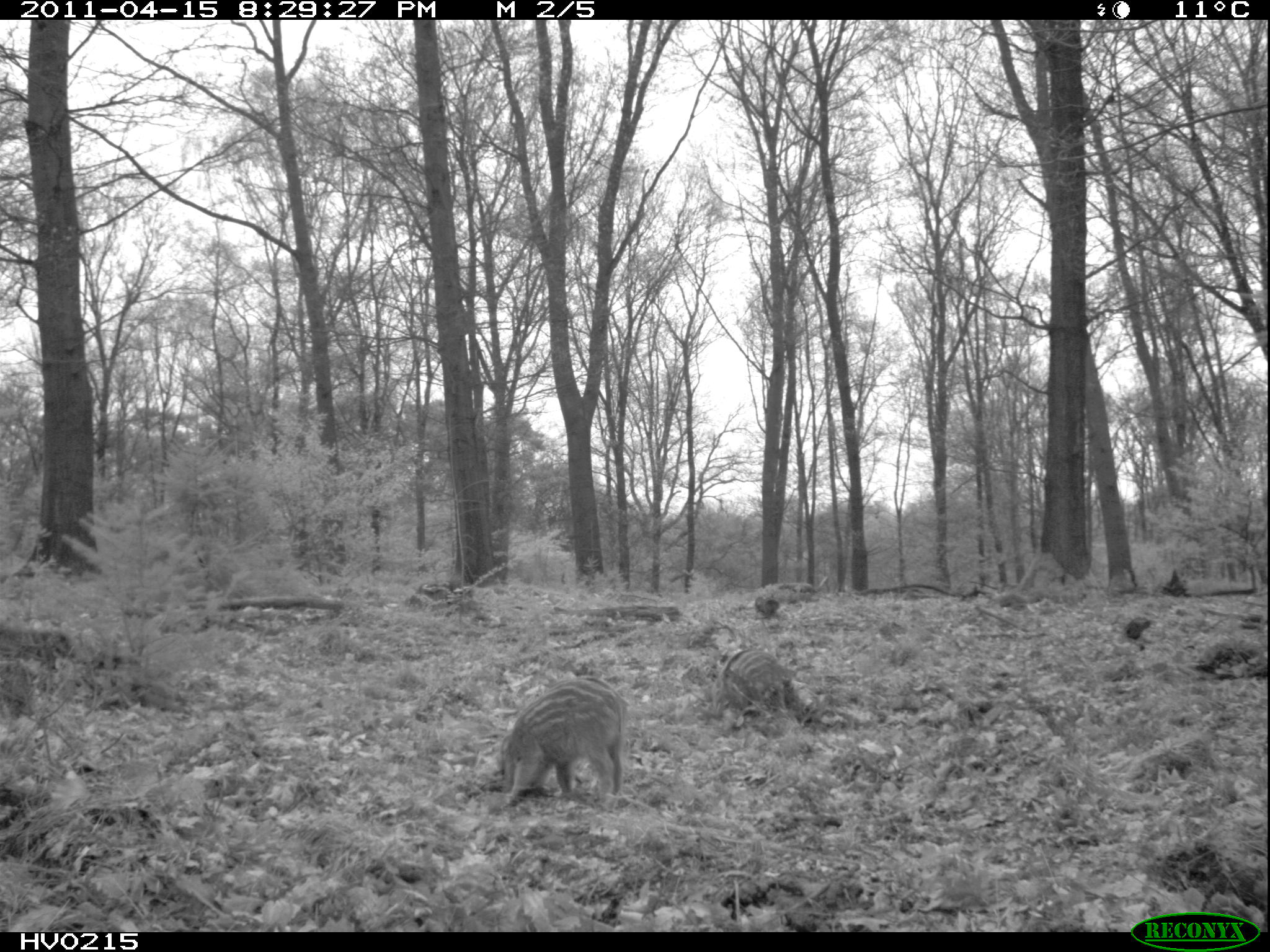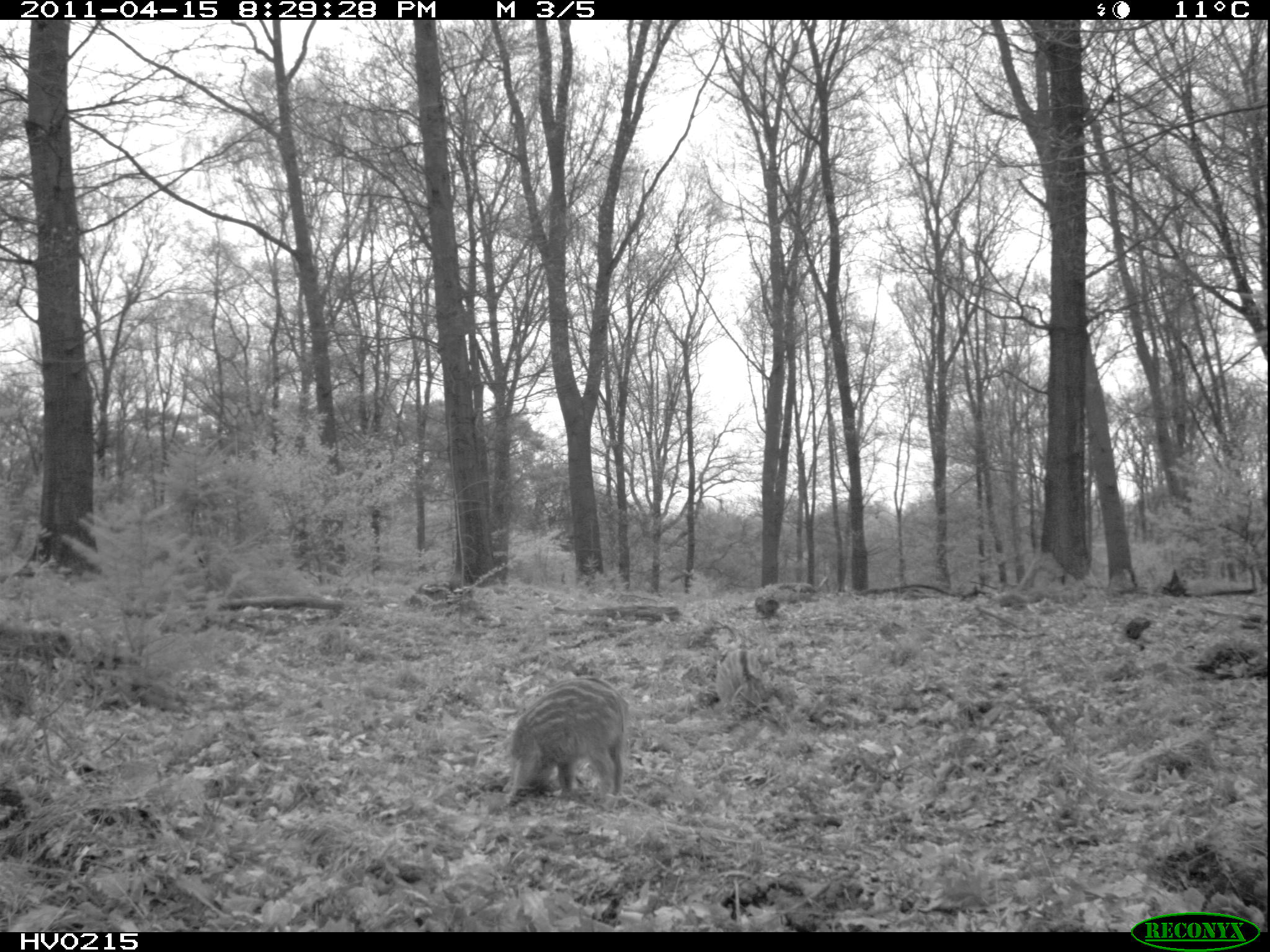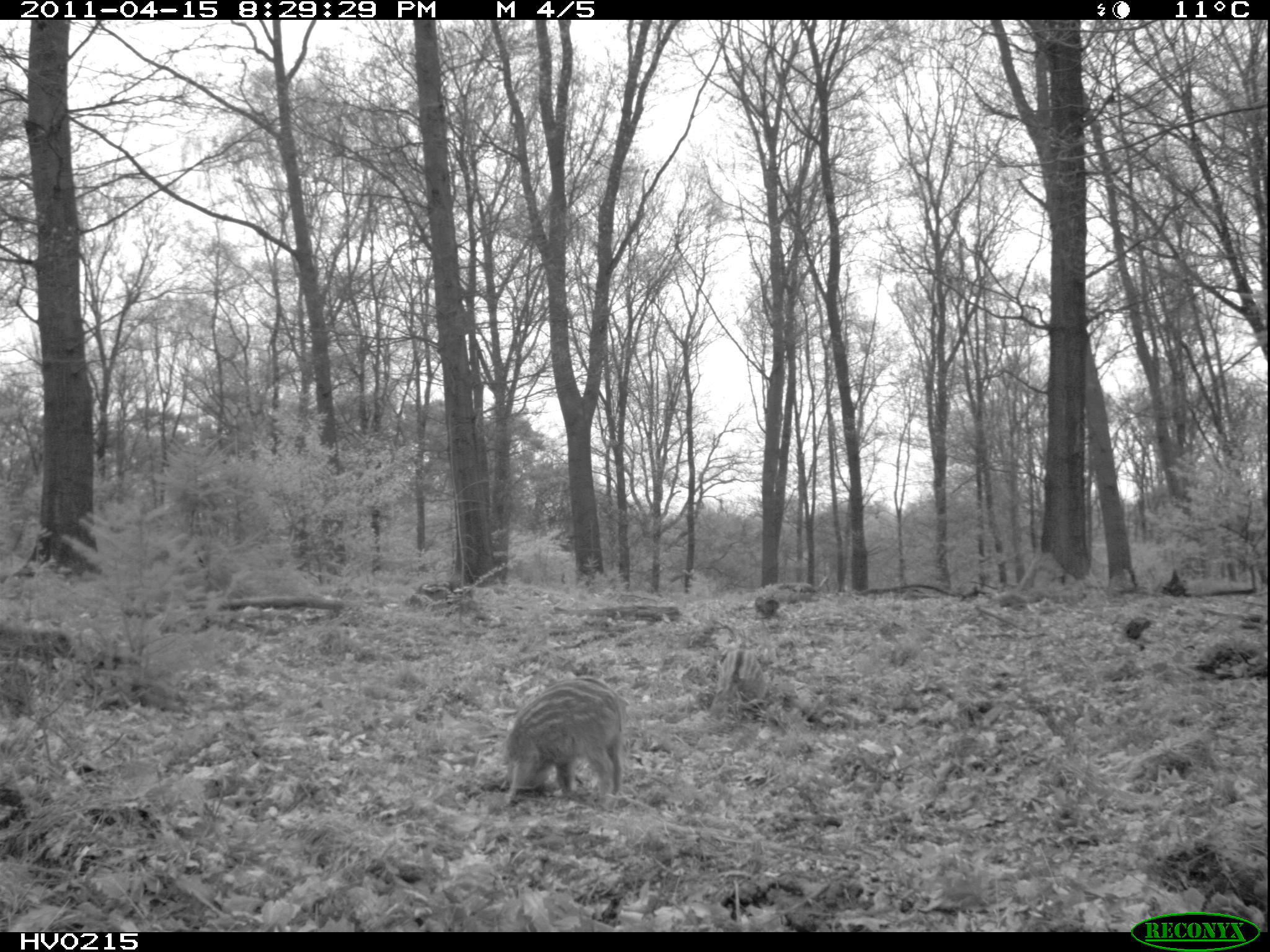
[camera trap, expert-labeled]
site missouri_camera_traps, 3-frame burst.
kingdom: Animalia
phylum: Chordata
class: Mammalia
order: Artiodactyla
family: Suidae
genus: Sus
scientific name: Sus scrofa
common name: wild boar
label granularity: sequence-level